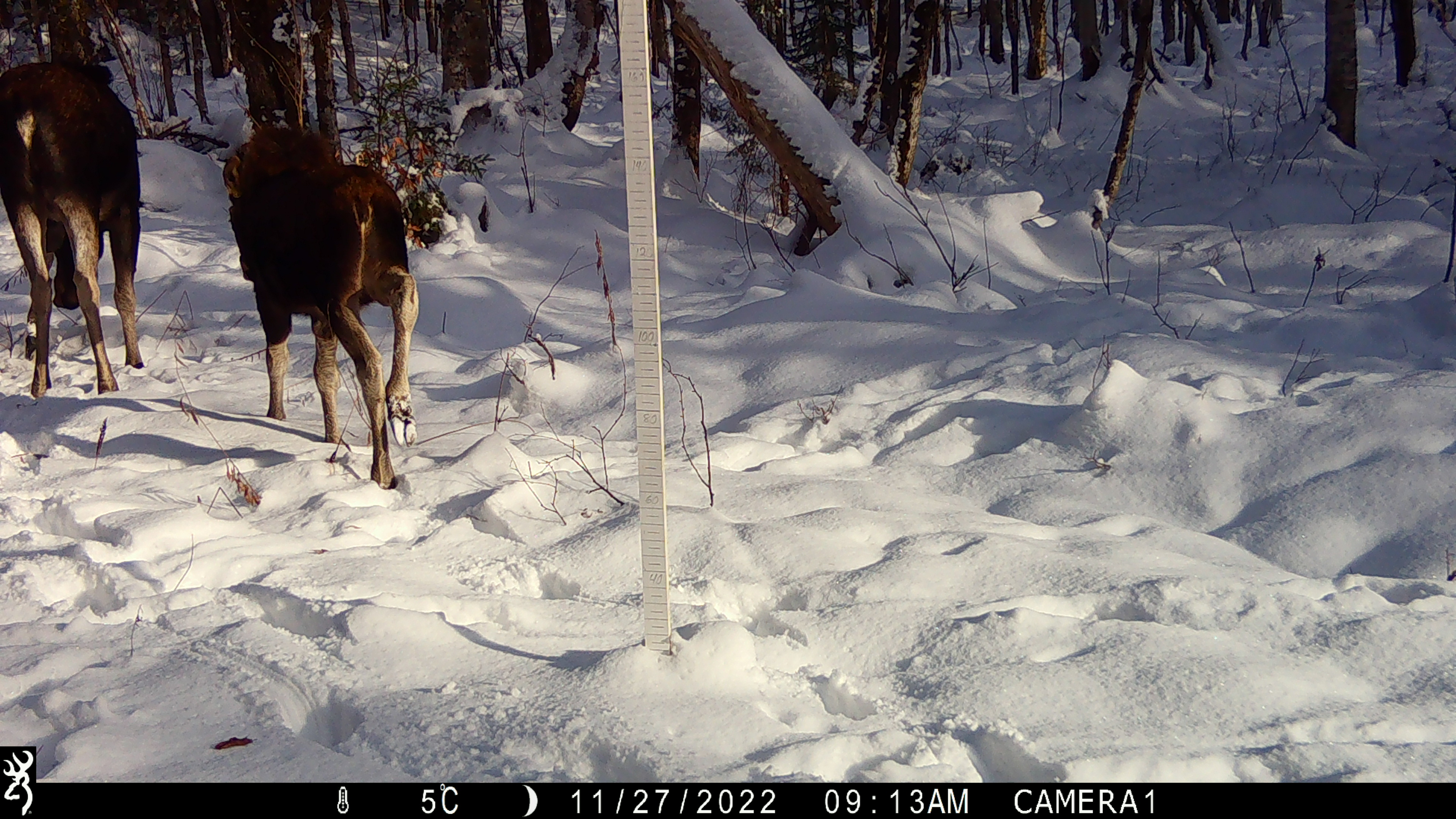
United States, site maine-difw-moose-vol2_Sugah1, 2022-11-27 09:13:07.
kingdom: Animalia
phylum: Chordata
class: Mammalia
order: Artiodactyla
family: Cervidae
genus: Alces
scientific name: Alces alces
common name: moose